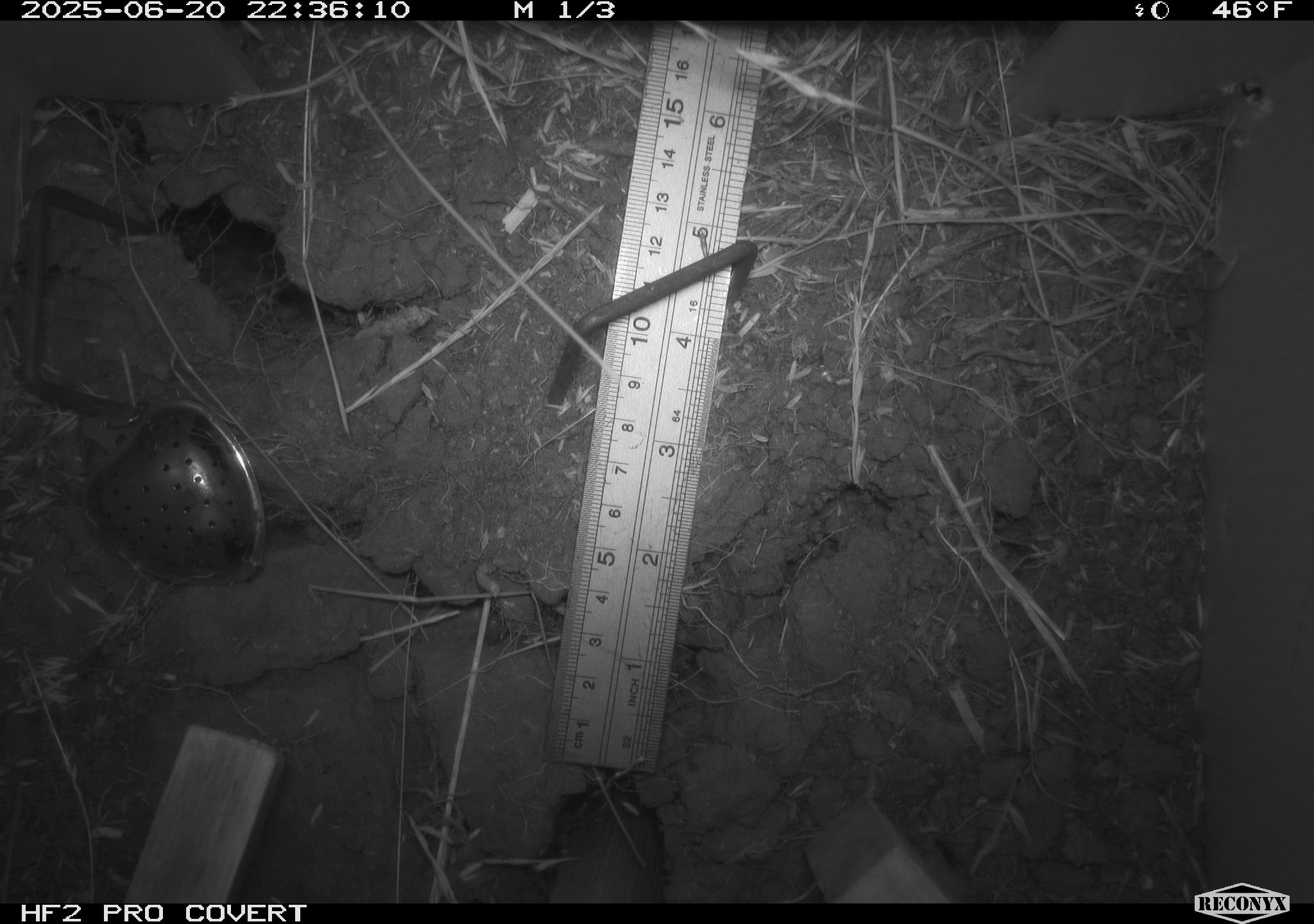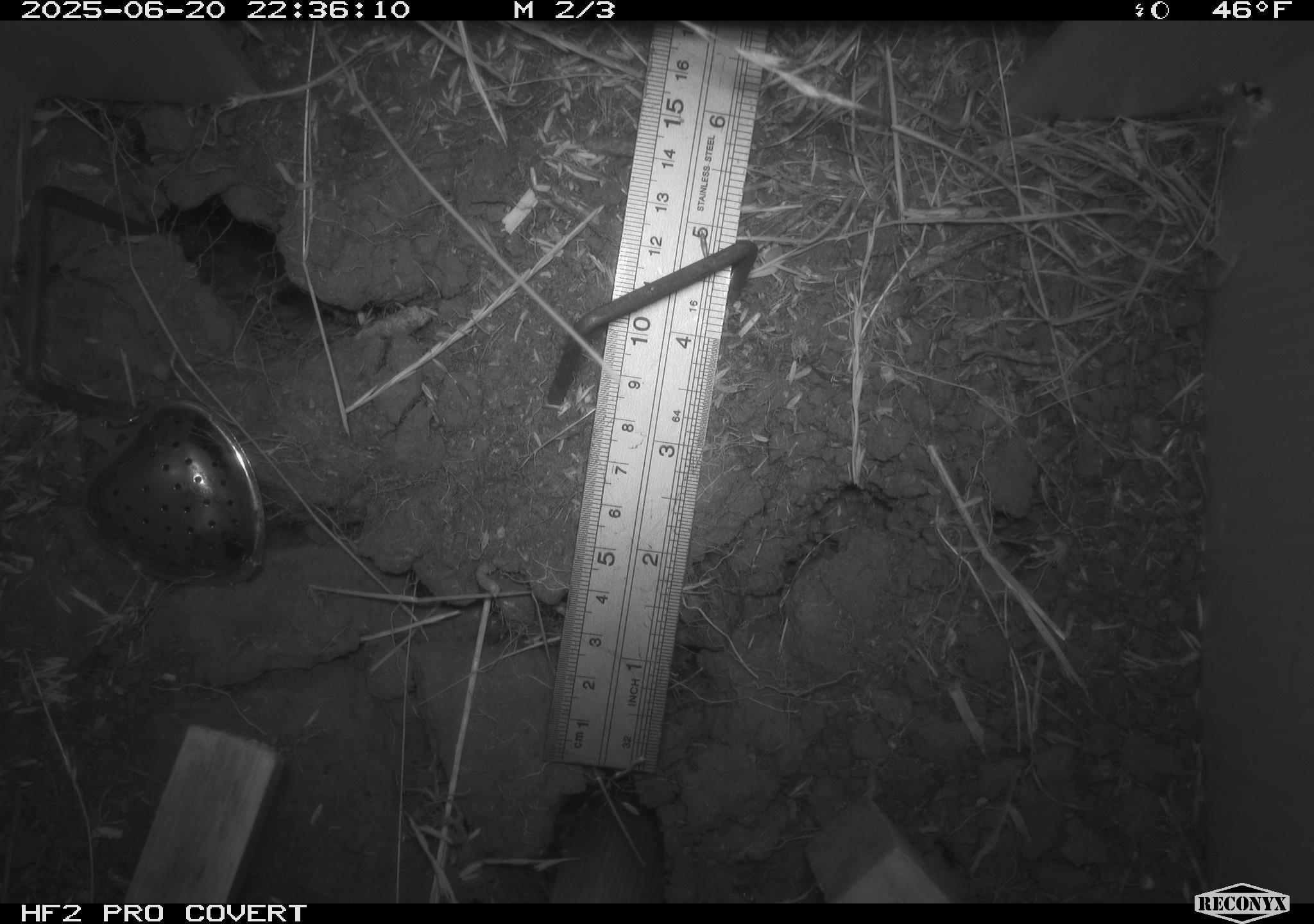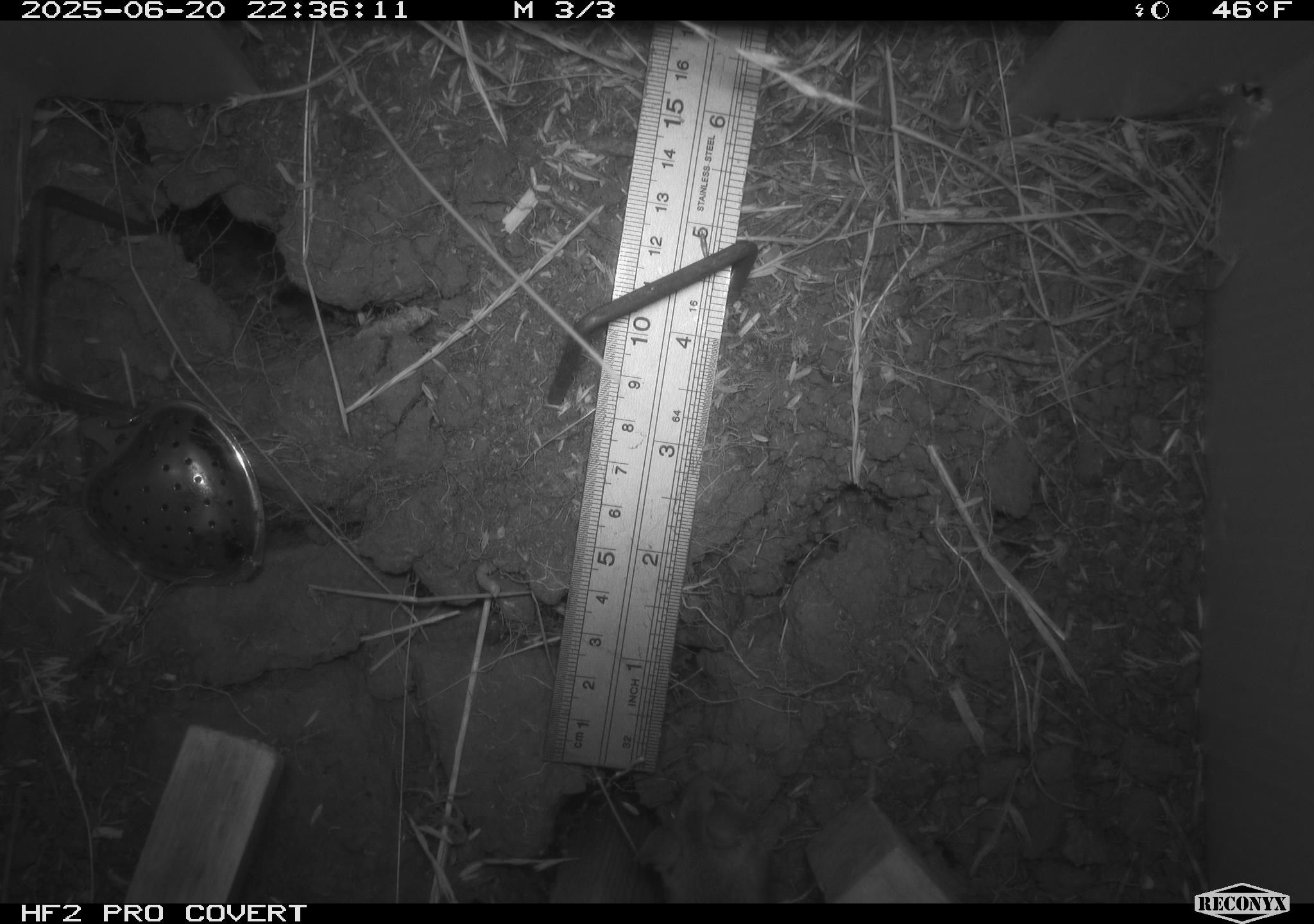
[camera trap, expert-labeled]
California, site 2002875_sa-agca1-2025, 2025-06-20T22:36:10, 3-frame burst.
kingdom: Animalia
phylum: Chordata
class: Mammalia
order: Rodentia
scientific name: Rodentia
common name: rodent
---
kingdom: Animalia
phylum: Chordata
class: Mammalia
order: Rodentia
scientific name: Rodentia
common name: mouse species